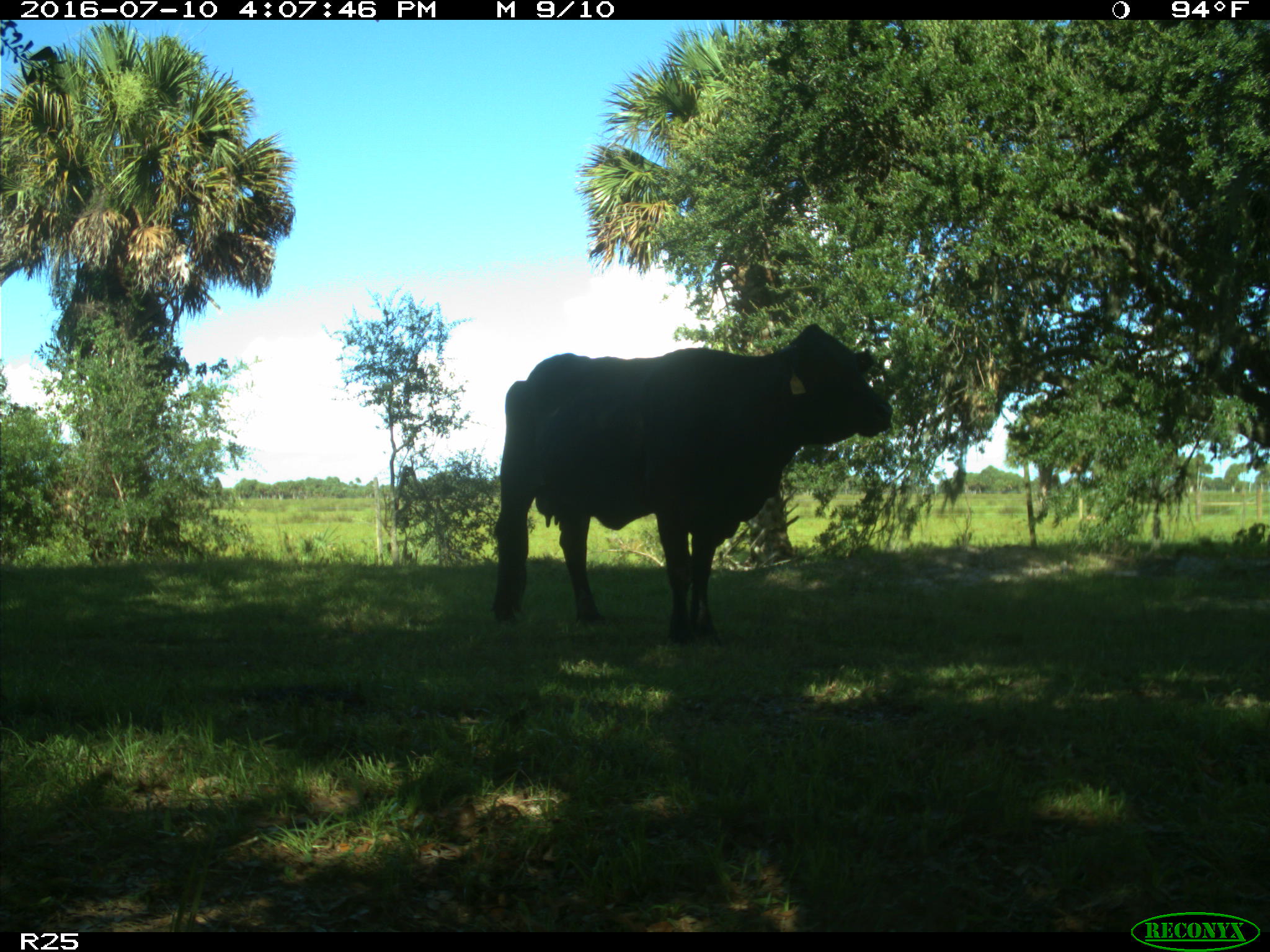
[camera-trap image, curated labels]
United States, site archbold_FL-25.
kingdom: Animalia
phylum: Chordata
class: Mammalia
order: Artiodactyla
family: Bovidae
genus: Bos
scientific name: Bos taurus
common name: domestic cow